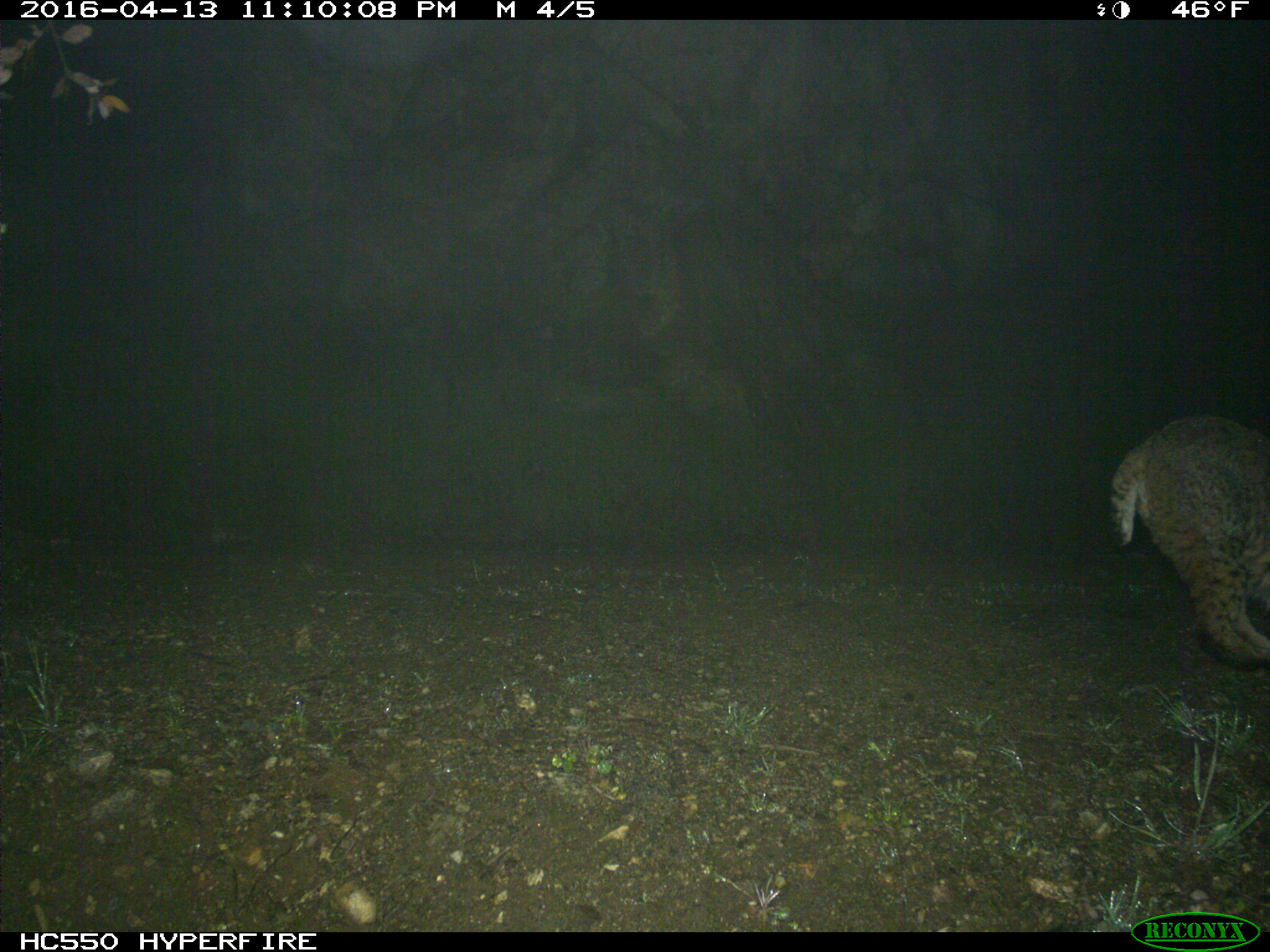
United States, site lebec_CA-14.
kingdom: Animalia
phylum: Chordata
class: Mammalia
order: Carnivora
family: Felidae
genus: Lynx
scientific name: Lynx rufus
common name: bobcat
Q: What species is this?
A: Lynx rufus (bobcat).